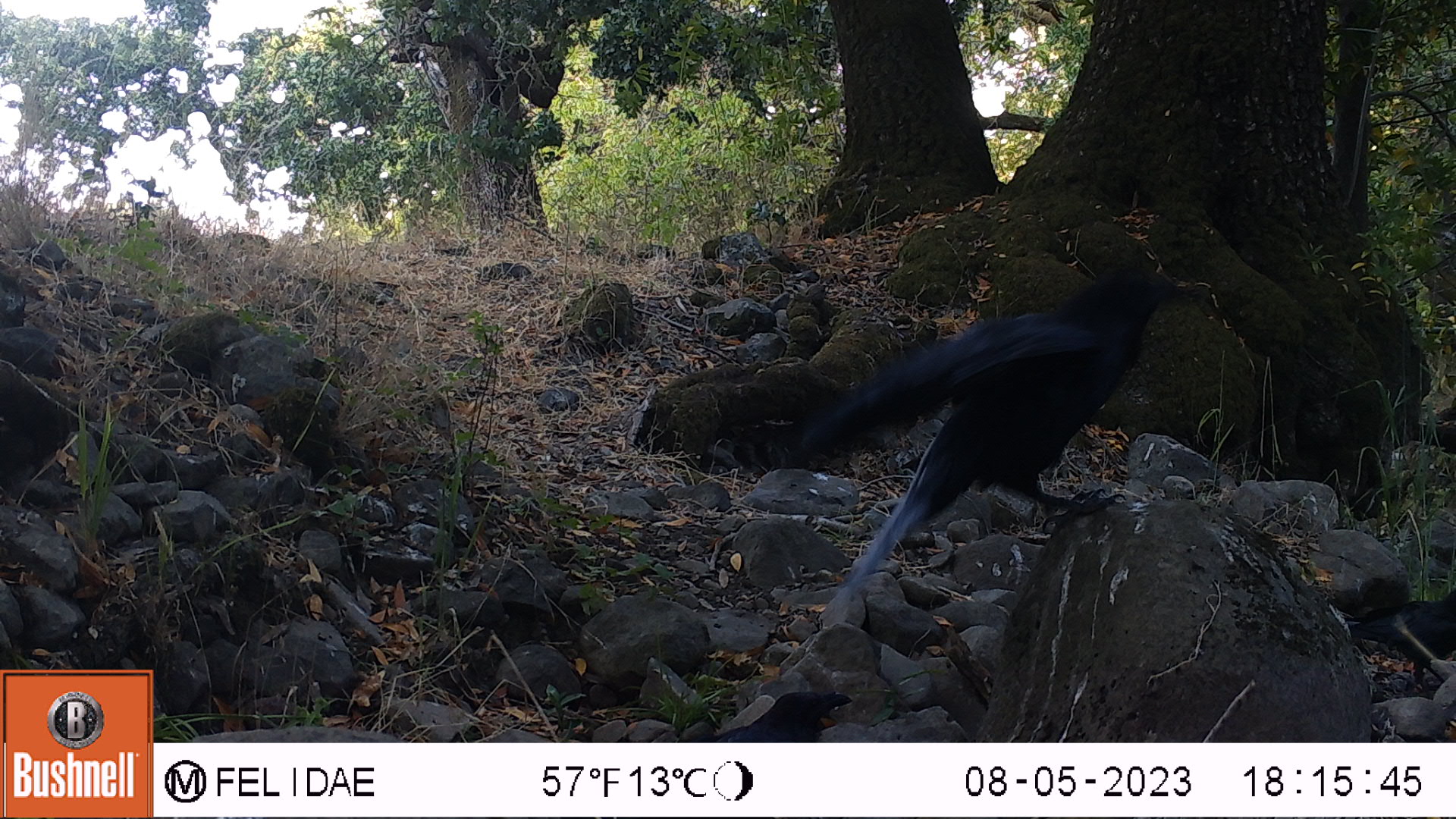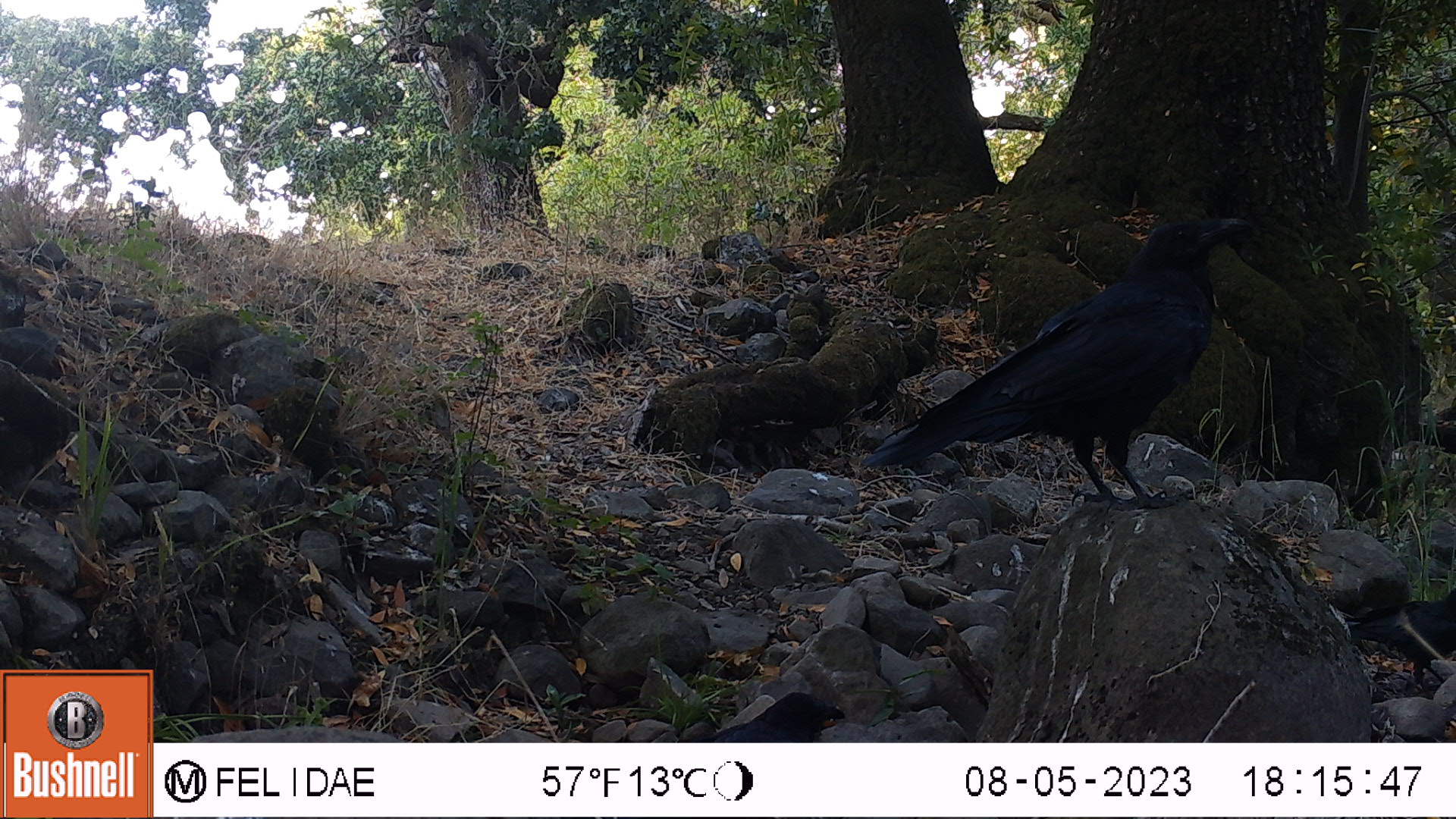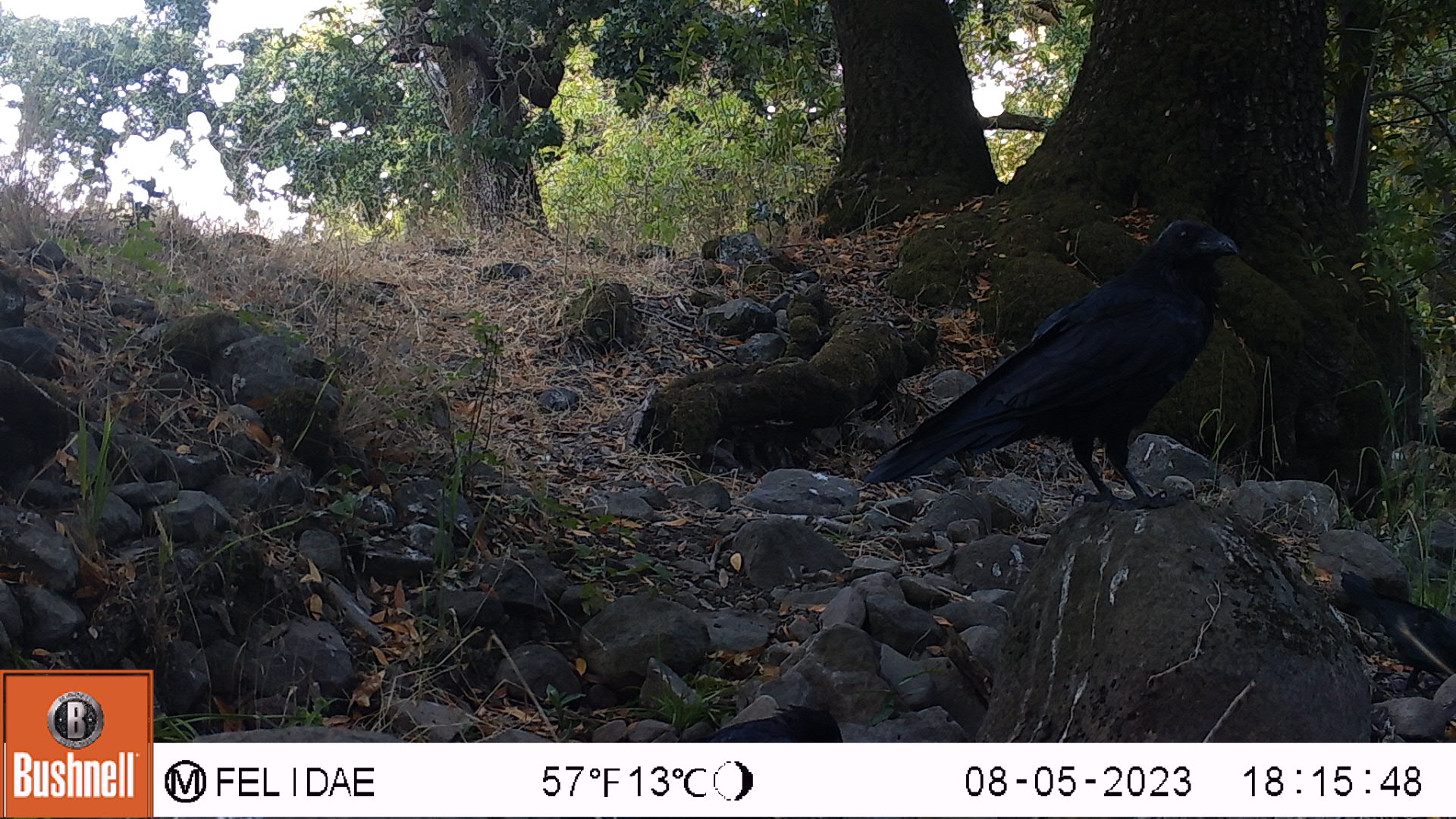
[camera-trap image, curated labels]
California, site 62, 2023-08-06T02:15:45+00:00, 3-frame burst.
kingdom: Animalia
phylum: Chordata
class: Aves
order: Passeriformes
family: Corvidae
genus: Corvus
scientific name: Corvus corax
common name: common raven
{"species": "common raven (Corvus corax)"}